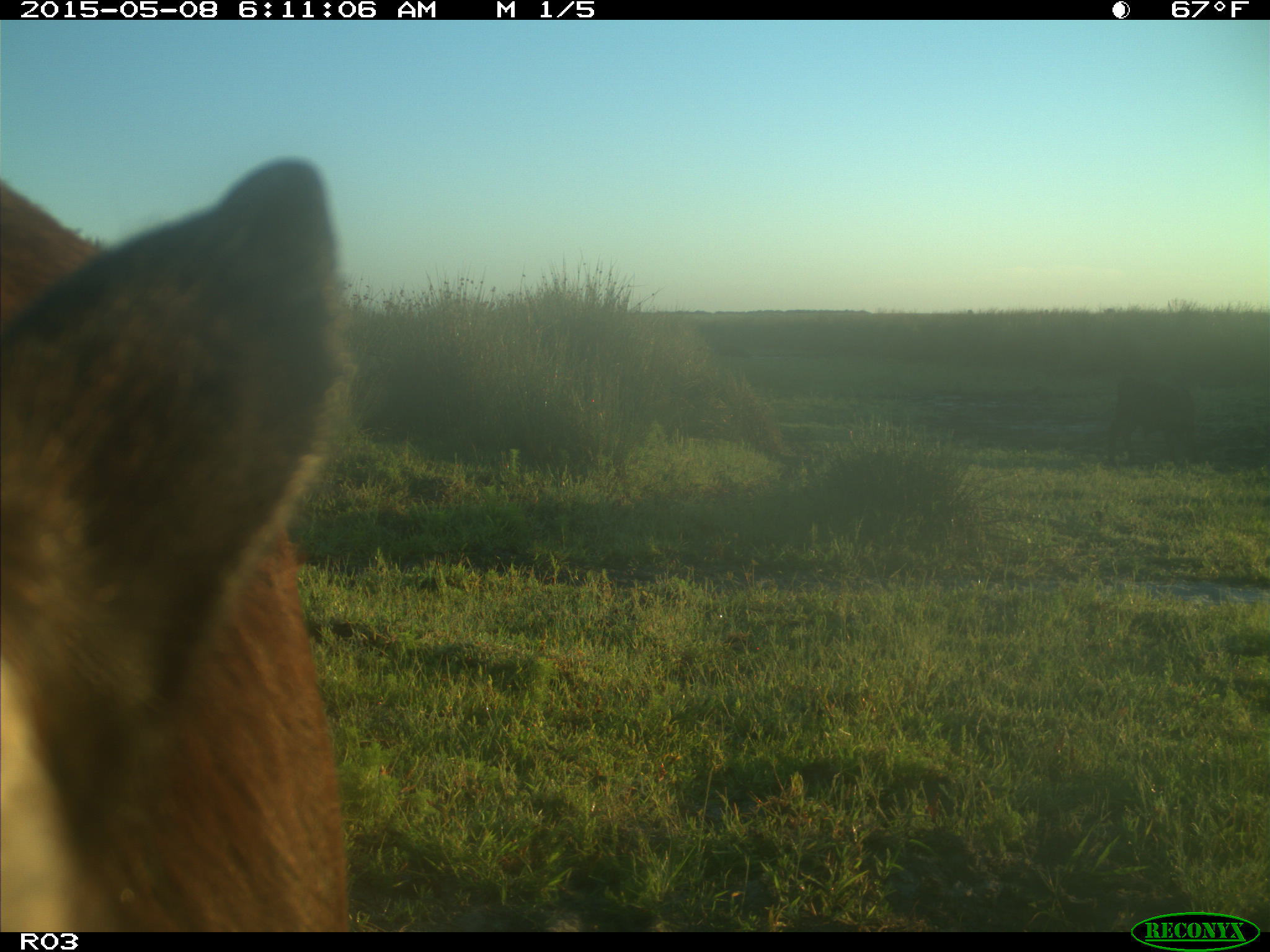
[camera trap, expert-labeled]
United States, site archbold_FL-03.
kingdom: Animalia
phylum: Chordata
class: Mammalia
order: Artiodactyla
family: Bovidae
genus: Bos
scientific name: Bos taurus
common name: domestic cow